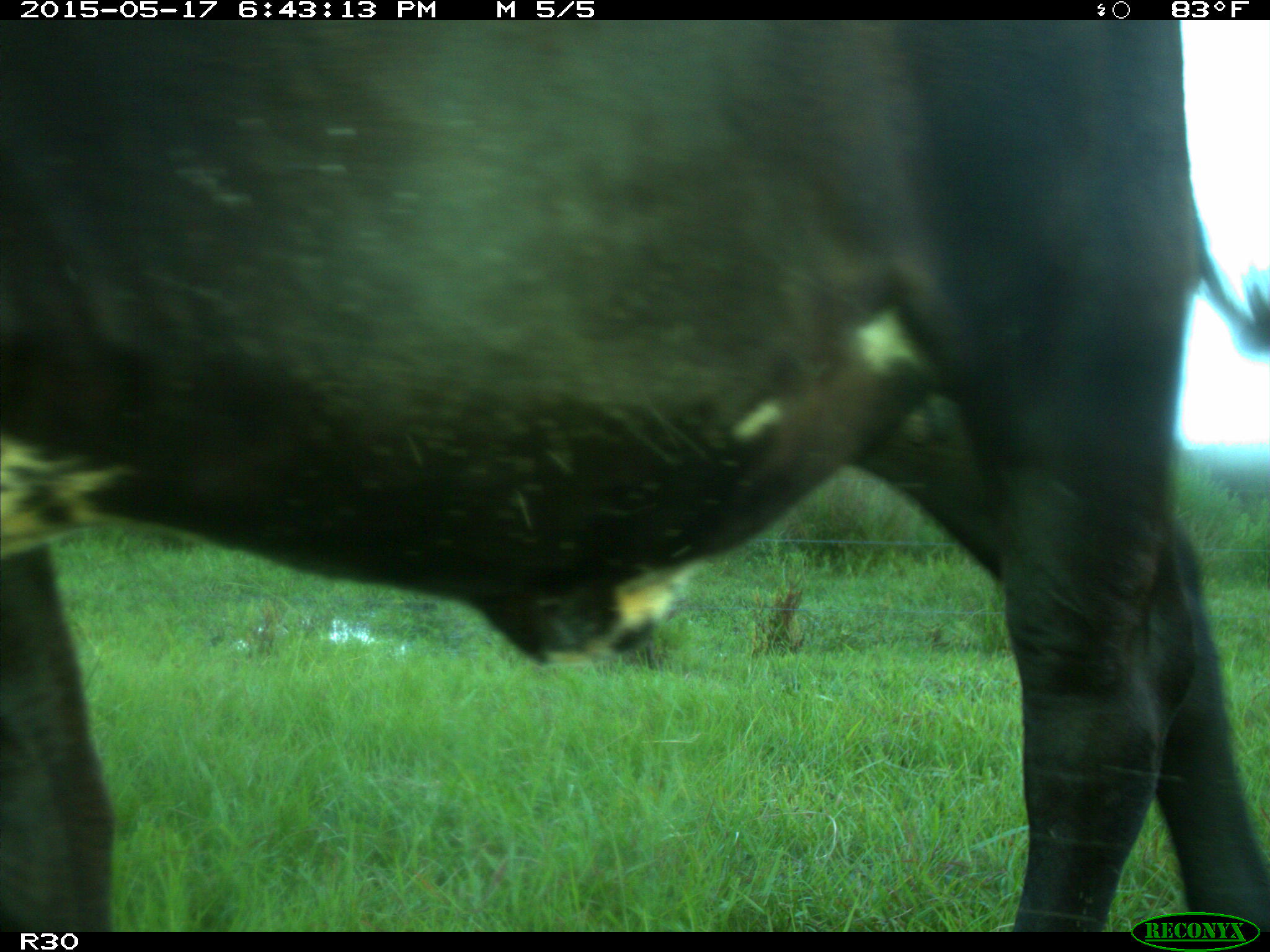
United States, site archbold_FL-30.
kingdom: Animalia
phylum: Chordata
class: Mammalia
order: Artiodactyla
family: Bovidae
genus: Bos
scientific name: Bos taurus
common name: domestic cow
Bos taurus (domestic cow).